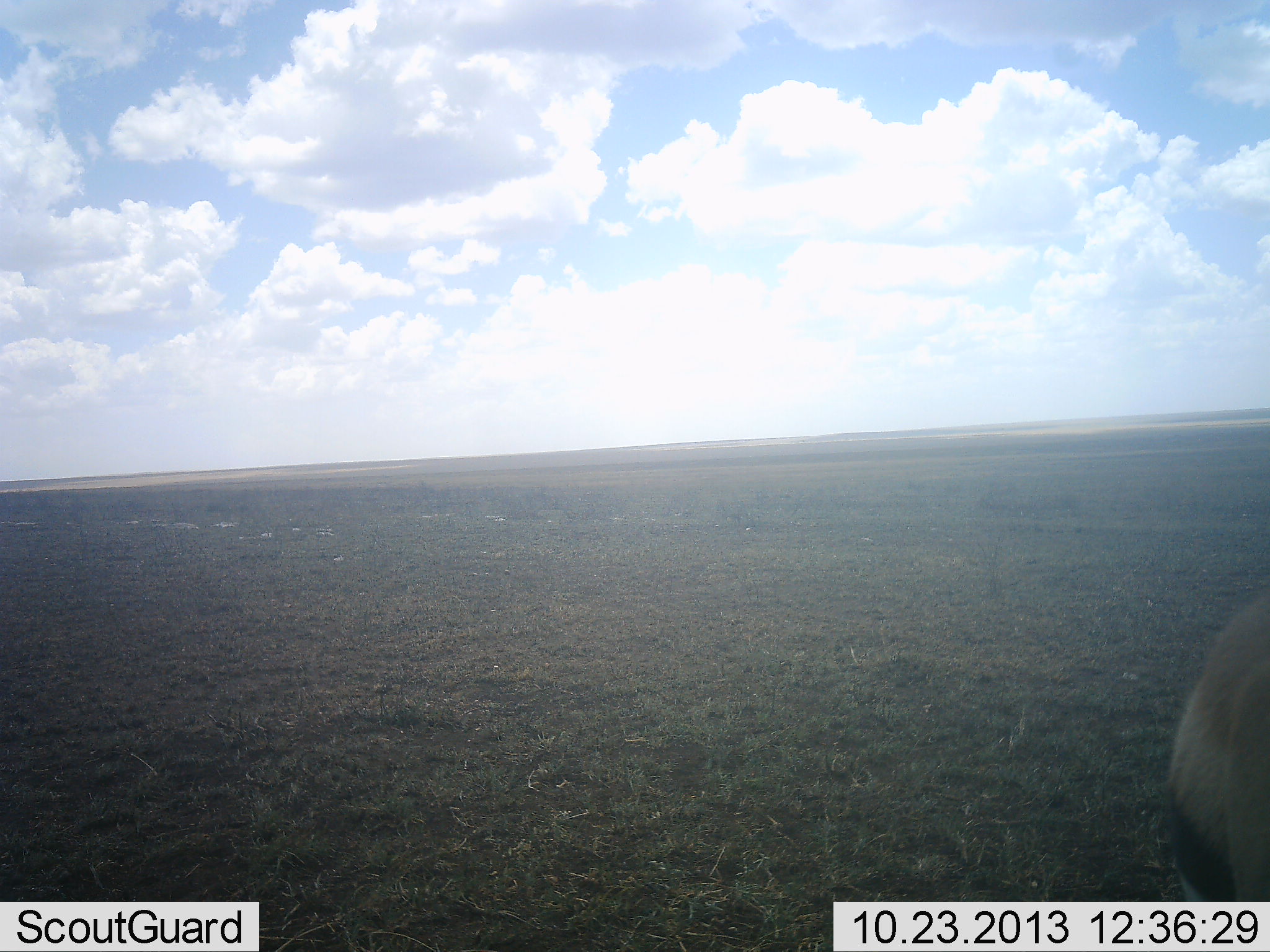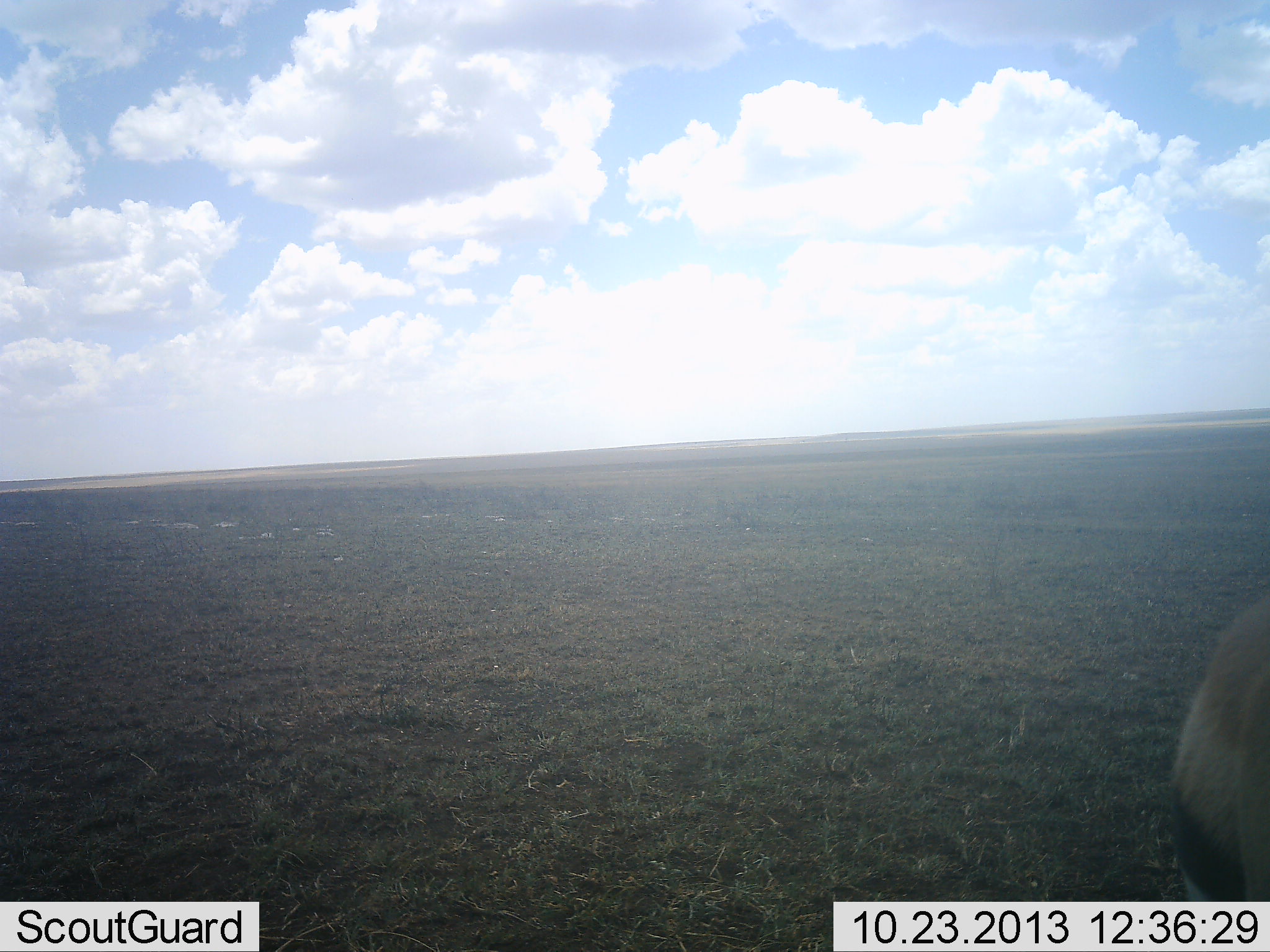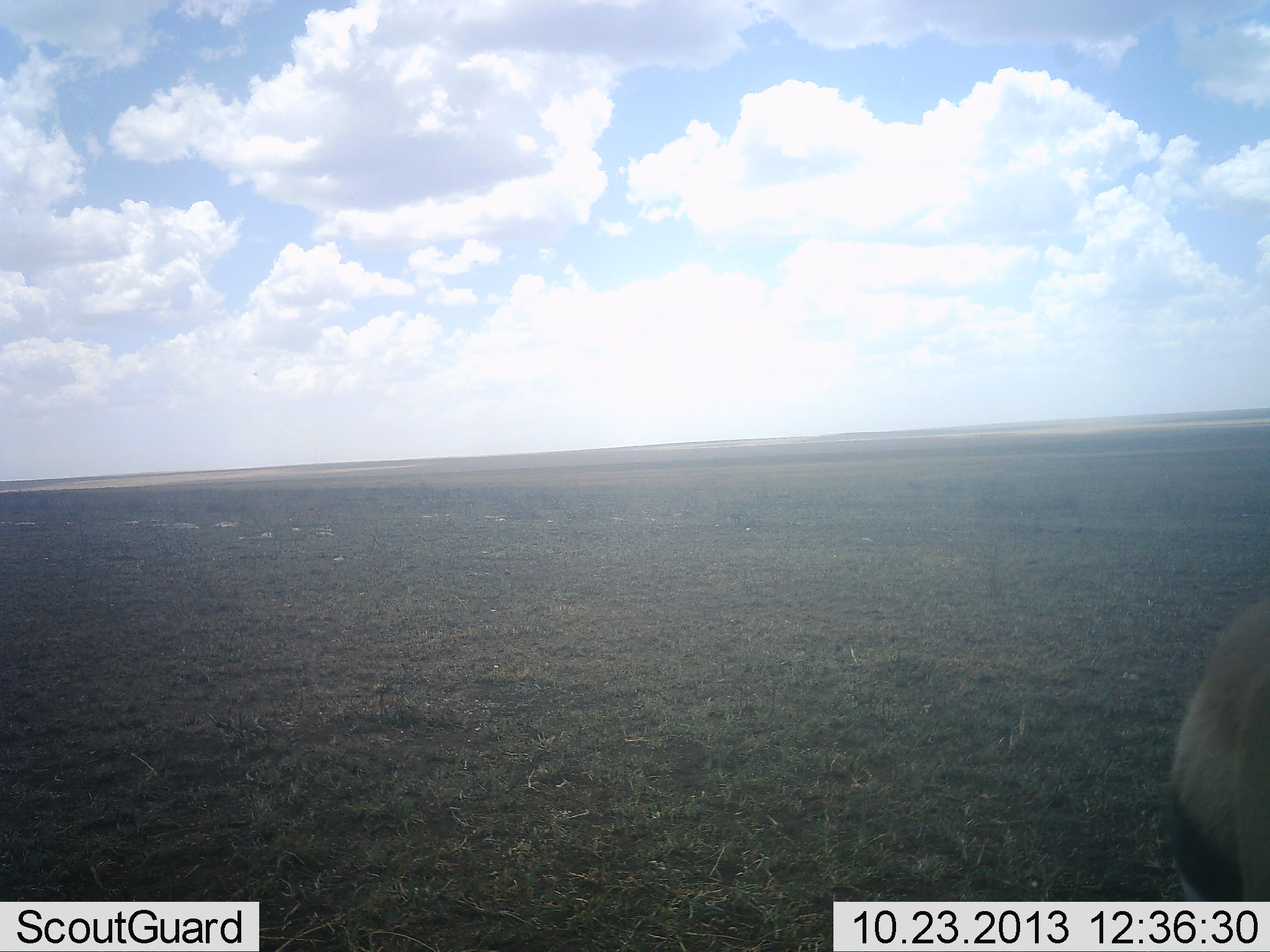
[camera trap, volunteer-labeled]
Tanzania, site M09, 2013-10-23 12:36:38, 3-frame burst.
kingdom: Animalia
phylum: Chordata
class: Mammalia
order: Artiodactyla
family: Bovidae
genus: Eudorcas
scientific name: Eudorcas thomsonii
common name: thomson's gazelle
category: gazellethomsons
Gazellethomsons (thomson's gazelle) (Eudorcas thomsonii), count 1. Behavior (volunteer vote fractions): standing 100%, resting 0%, moving 0%, interacting 0%. Young present (vote fraction): 0%. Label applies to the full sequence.